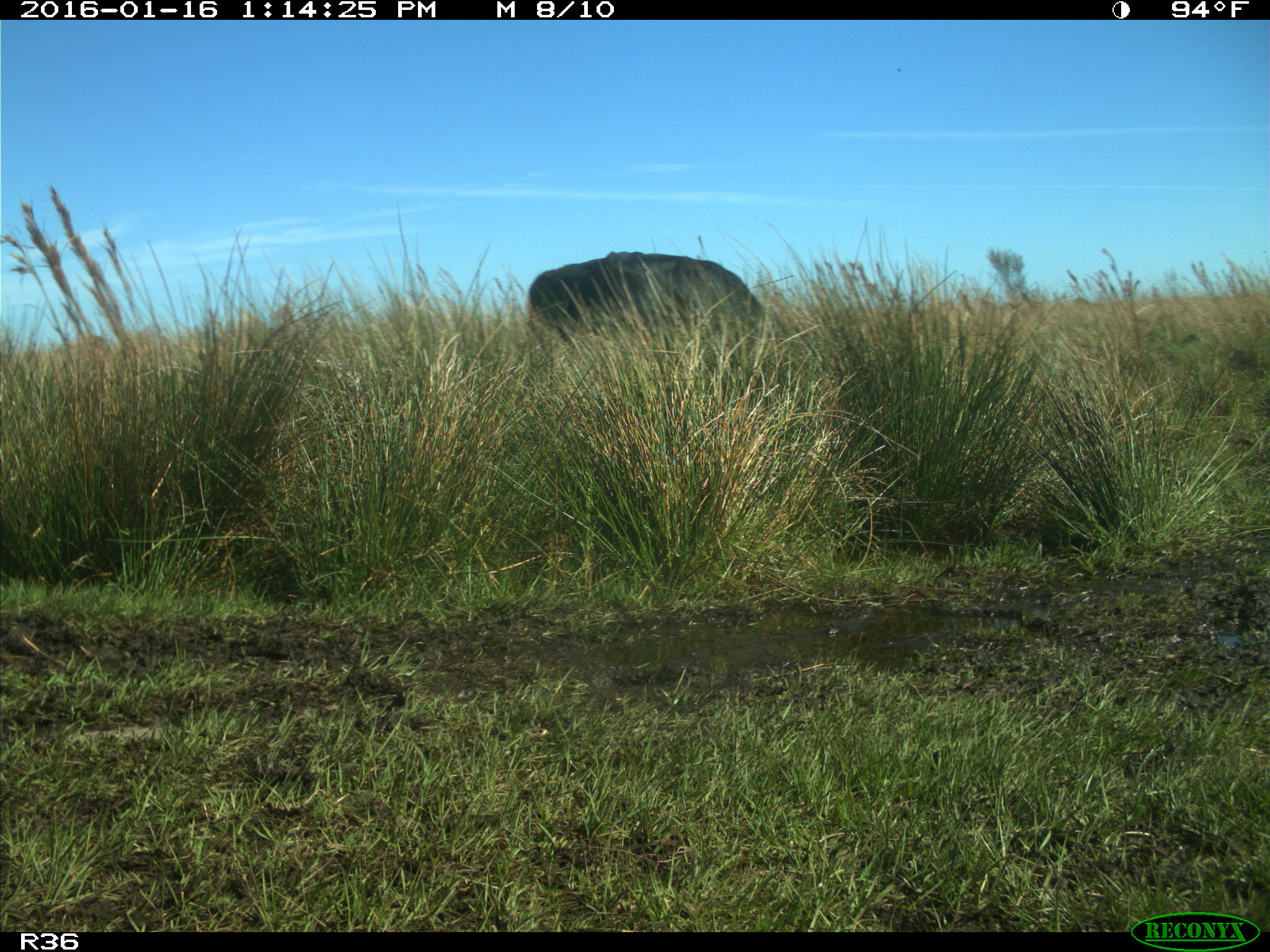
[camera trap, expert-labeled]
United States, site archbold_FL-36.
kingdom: Animalia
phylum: Chordata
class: Mammalia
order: Artiodactyla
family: Bovidae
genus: Bos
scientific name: Bos taurus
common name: domestic cow